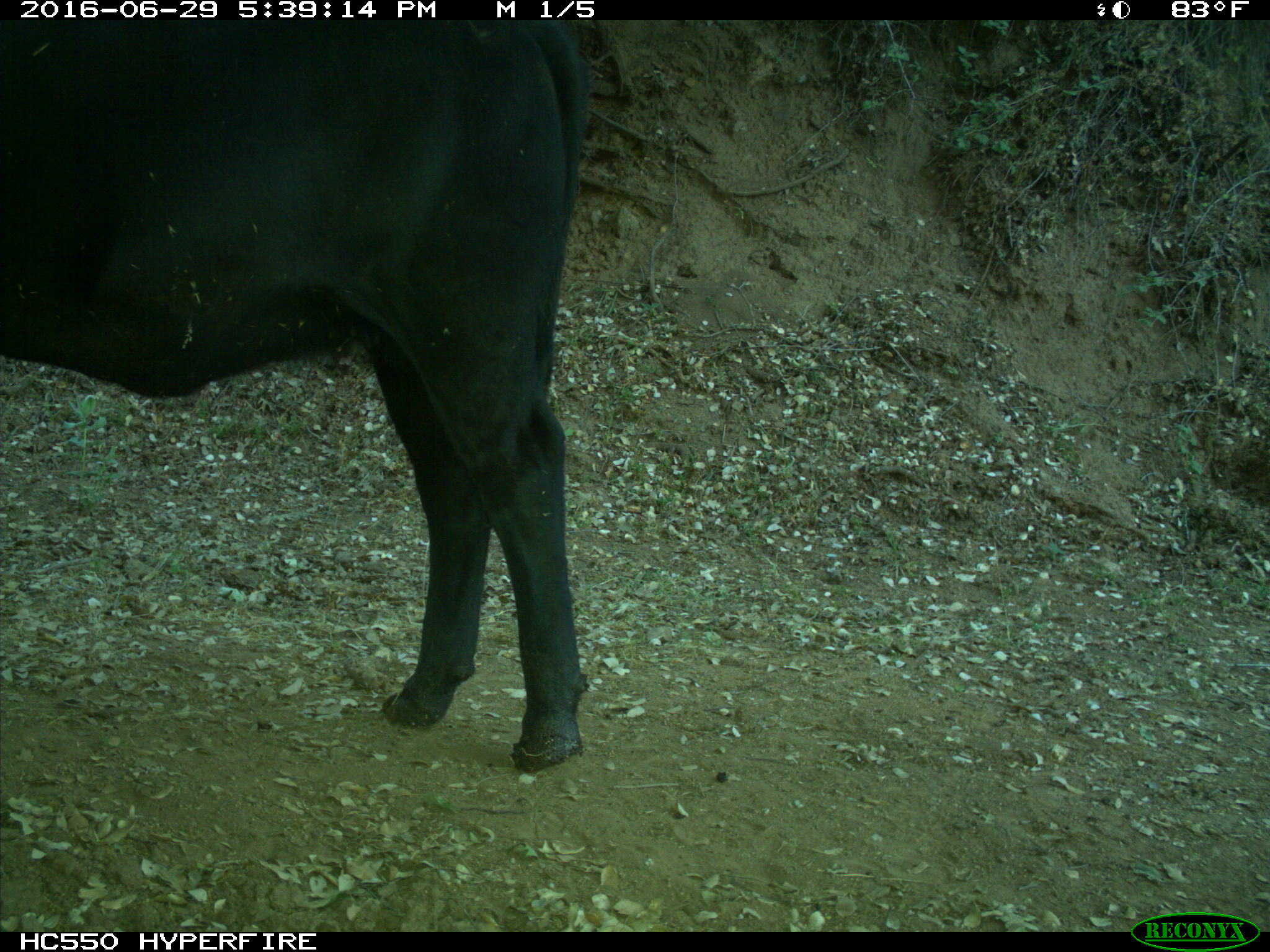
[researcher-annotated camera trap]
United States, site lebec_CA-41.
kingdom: Animalia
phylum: Chordata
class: Mammalia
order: Artiodactyla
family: Bovidae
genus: Bos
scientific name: Bos taurus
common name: domestic cow